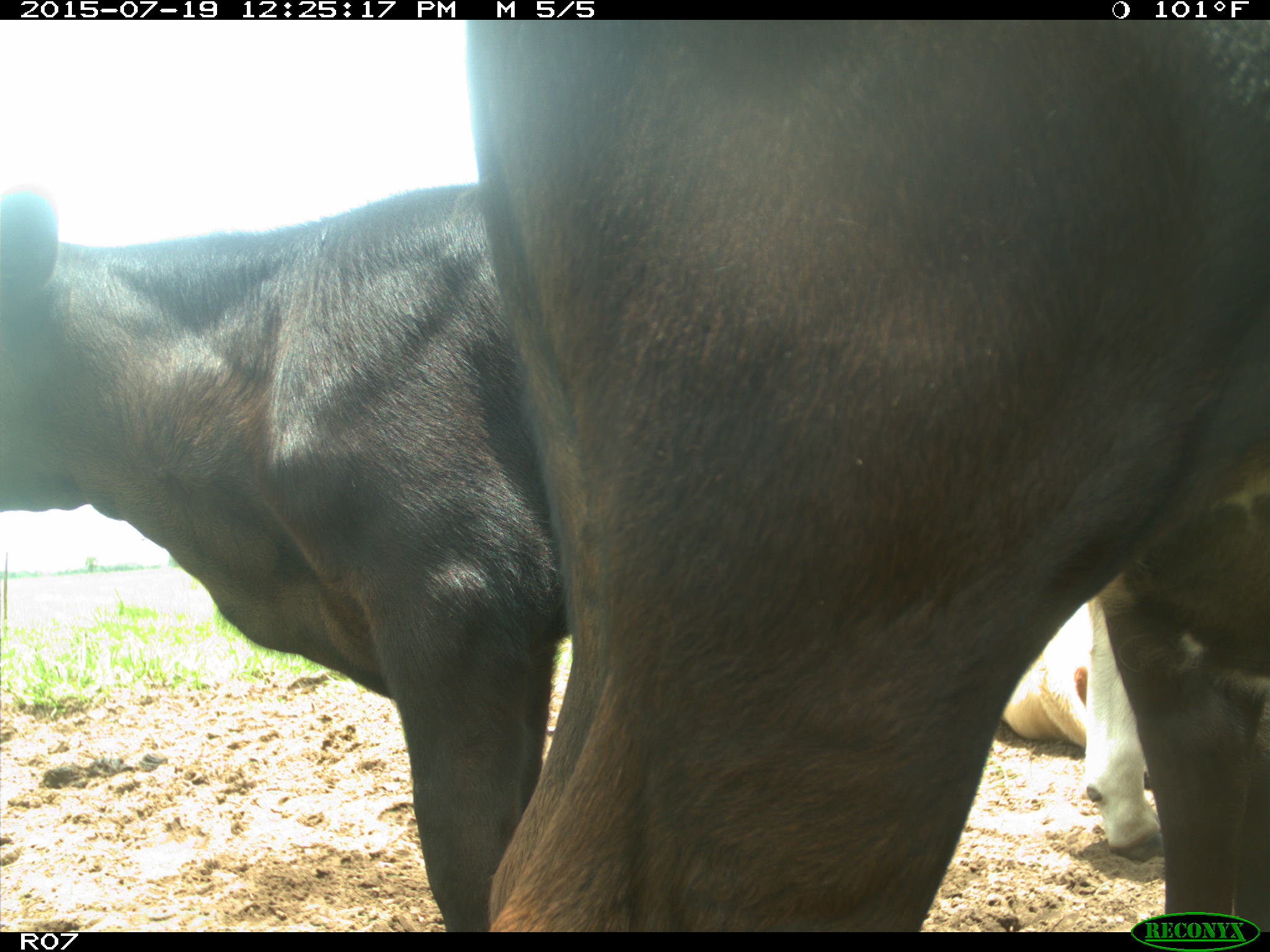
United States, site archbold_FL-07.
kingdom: Animalia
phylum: Chordata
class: Mammalia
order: Artiodactyla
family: Bovidae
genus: Bos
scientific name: Bos taurus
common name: domestic cow